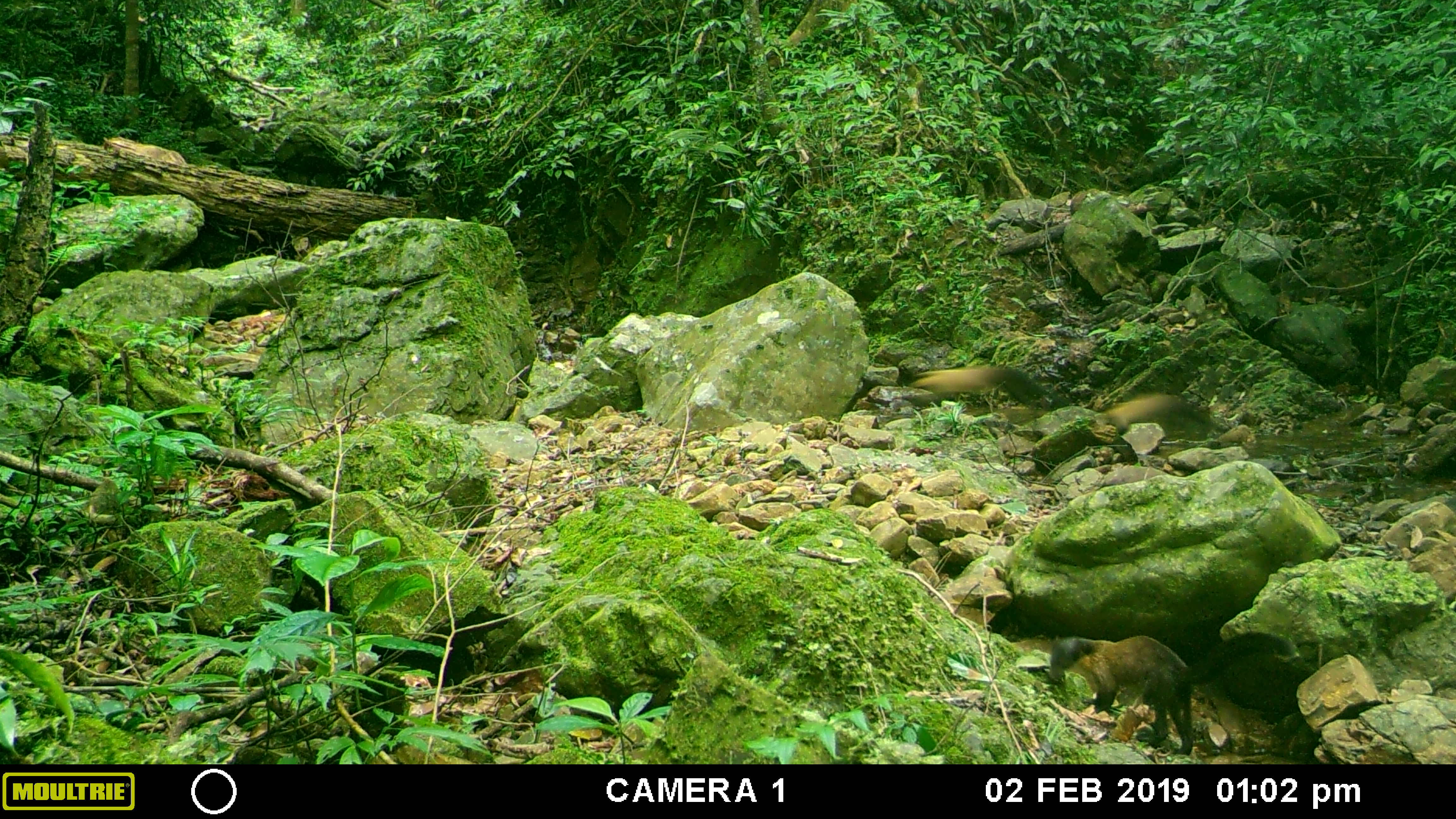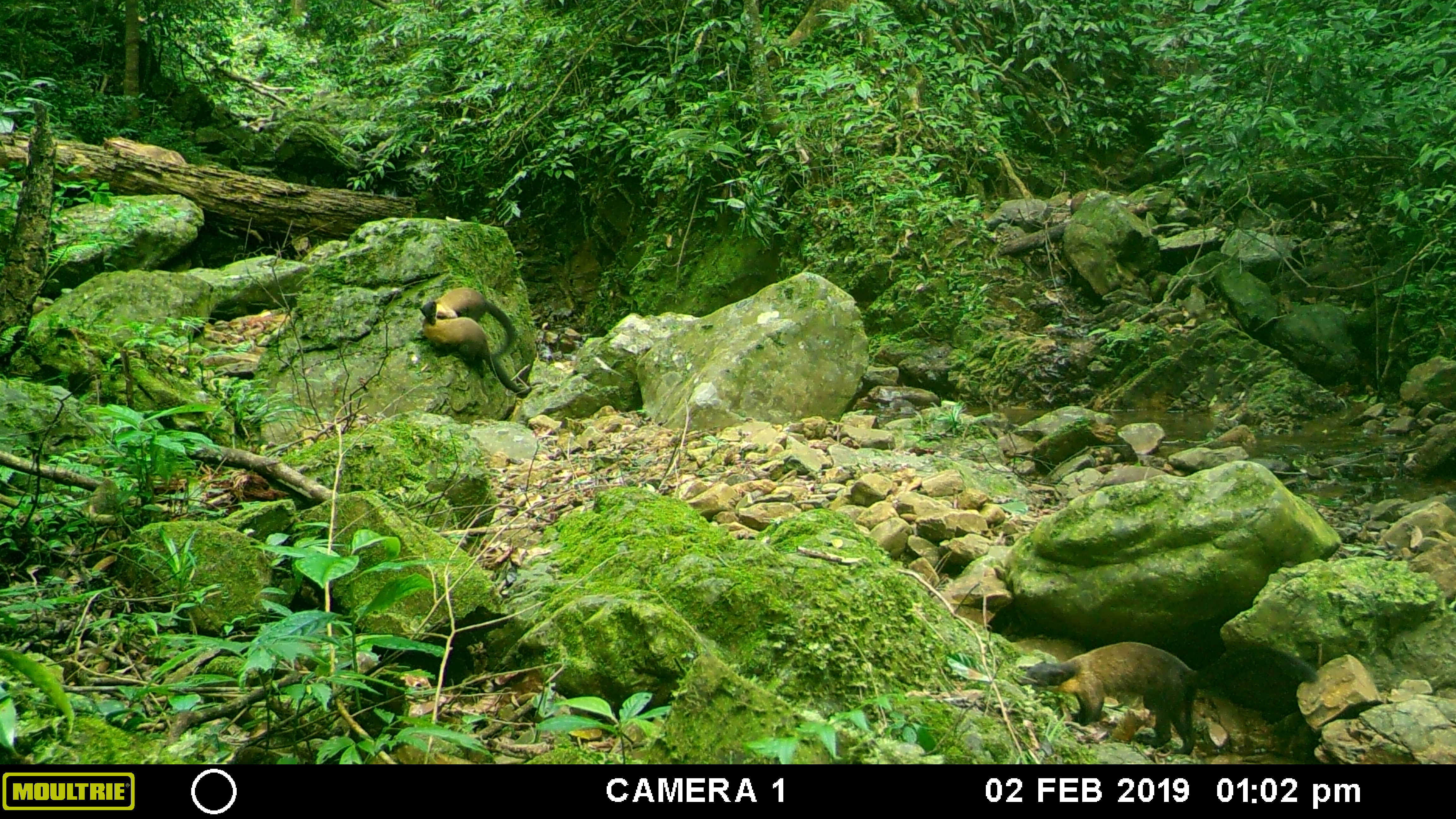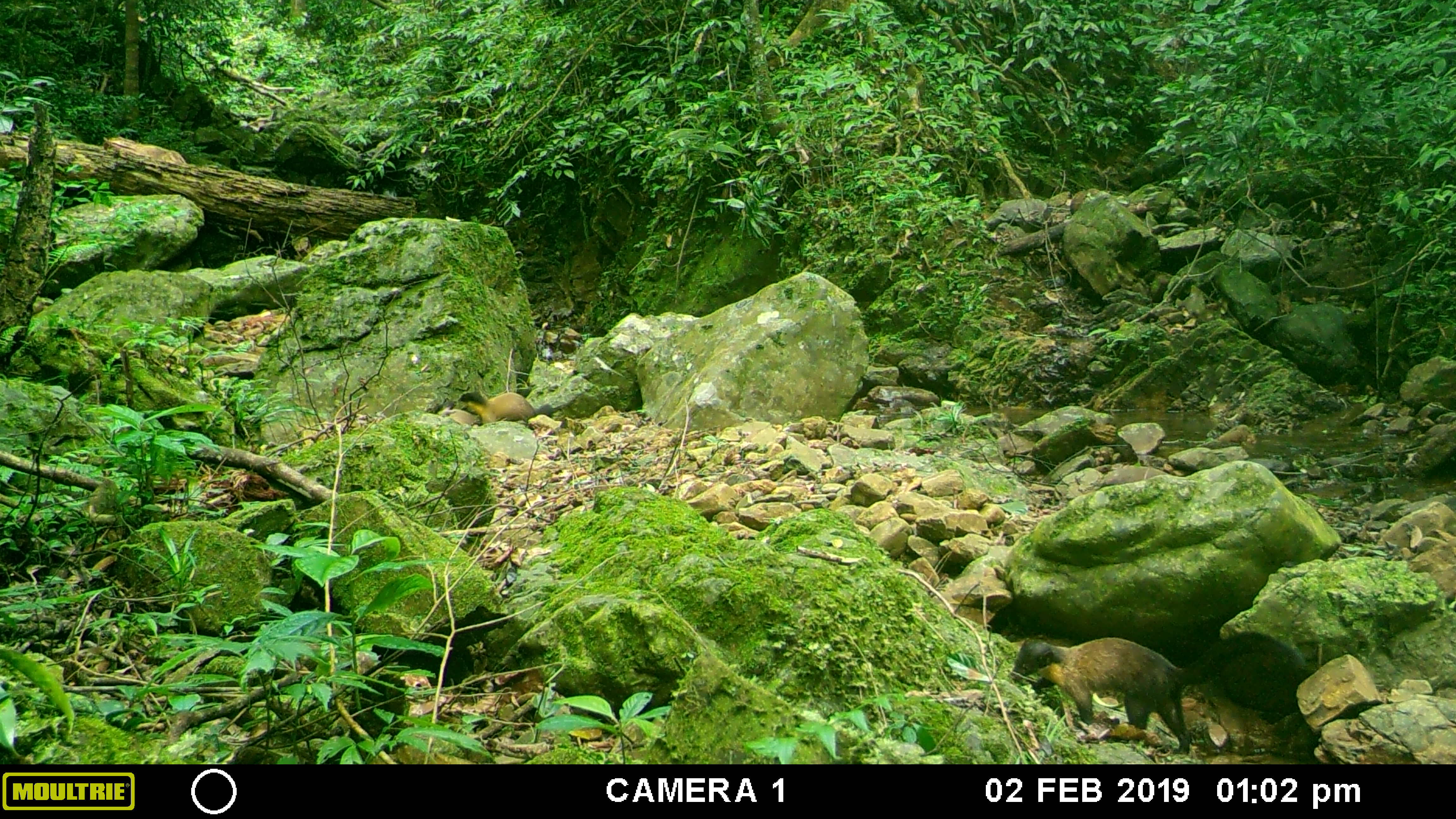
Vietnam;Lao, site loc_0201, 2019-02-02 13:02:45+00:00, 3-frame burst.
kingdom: Animalia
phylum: Chordata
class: Mammalia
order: Carnivora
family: Mustelidae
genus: Martes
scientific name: Martes flavigula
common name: yellow-throated marten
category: yellow throated marten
Yellow throated marten (yellow-throated marten) (Martes flavigula). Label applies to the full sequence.